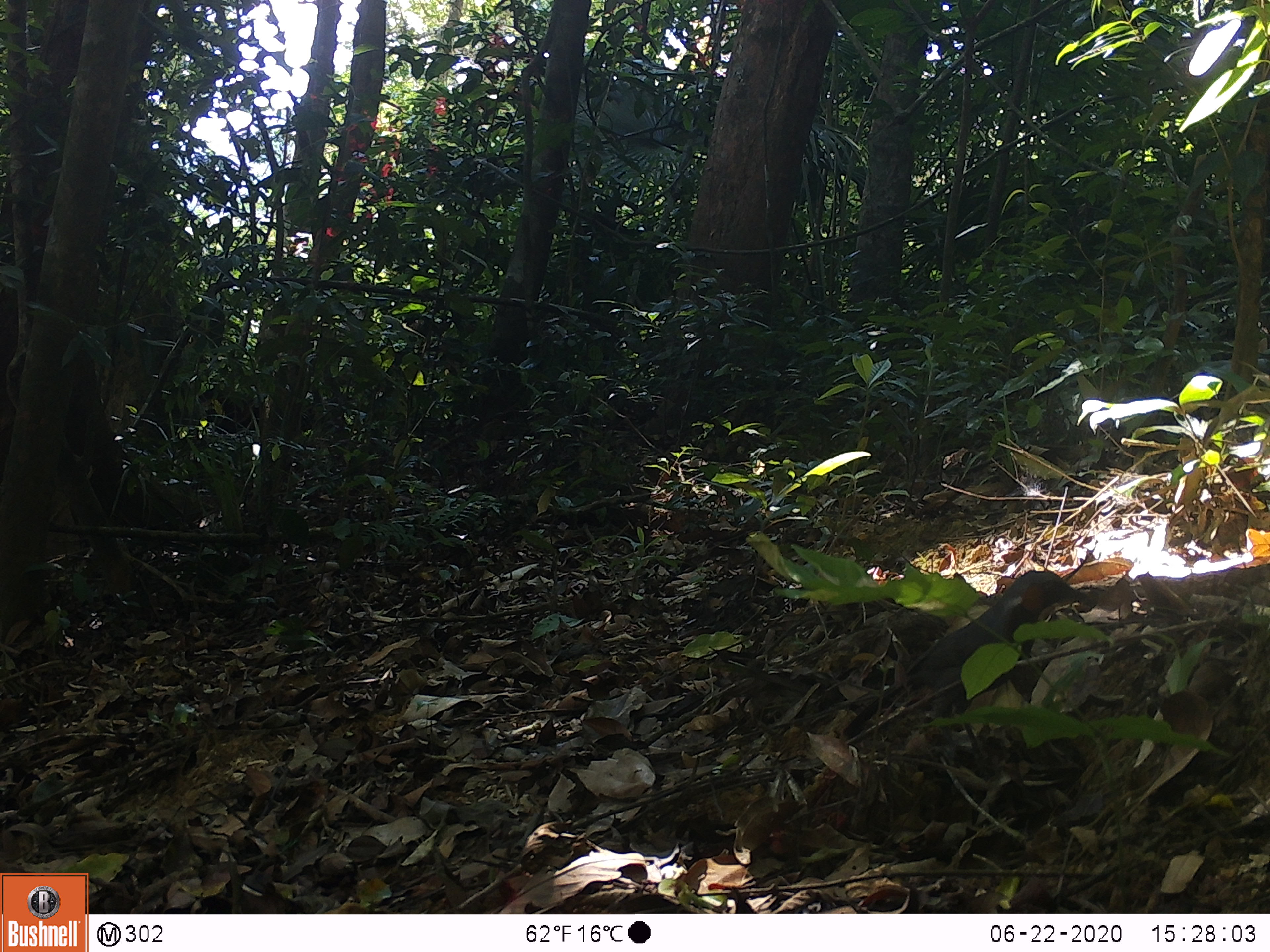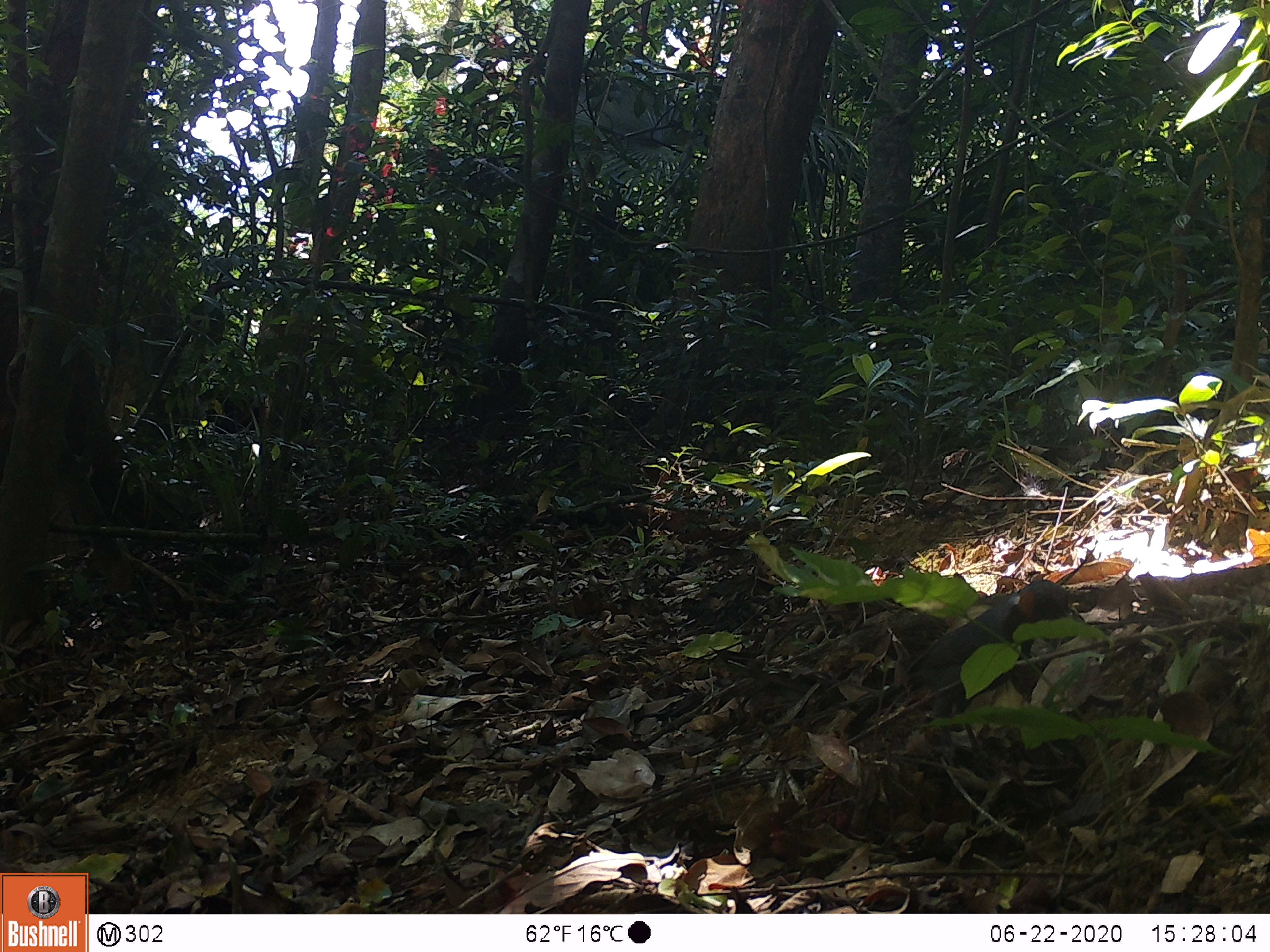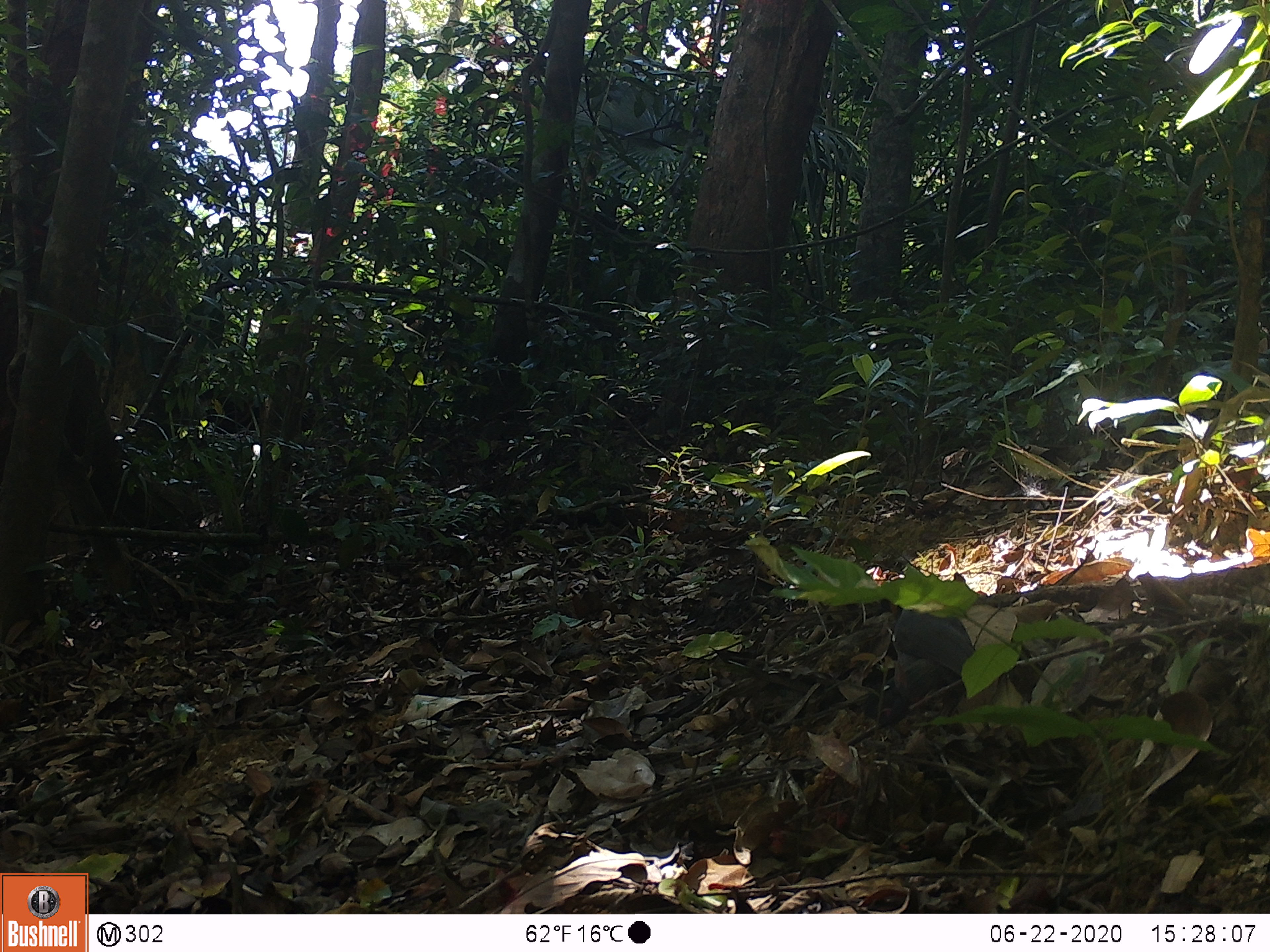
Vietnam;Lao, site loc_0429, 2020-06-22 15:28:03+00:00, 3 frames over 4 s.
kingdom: Animalia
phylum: Chordata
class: Aves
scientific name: Aves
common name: bird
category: unidentified bird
Unidentified bird (bird) (Aves). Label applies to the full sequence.